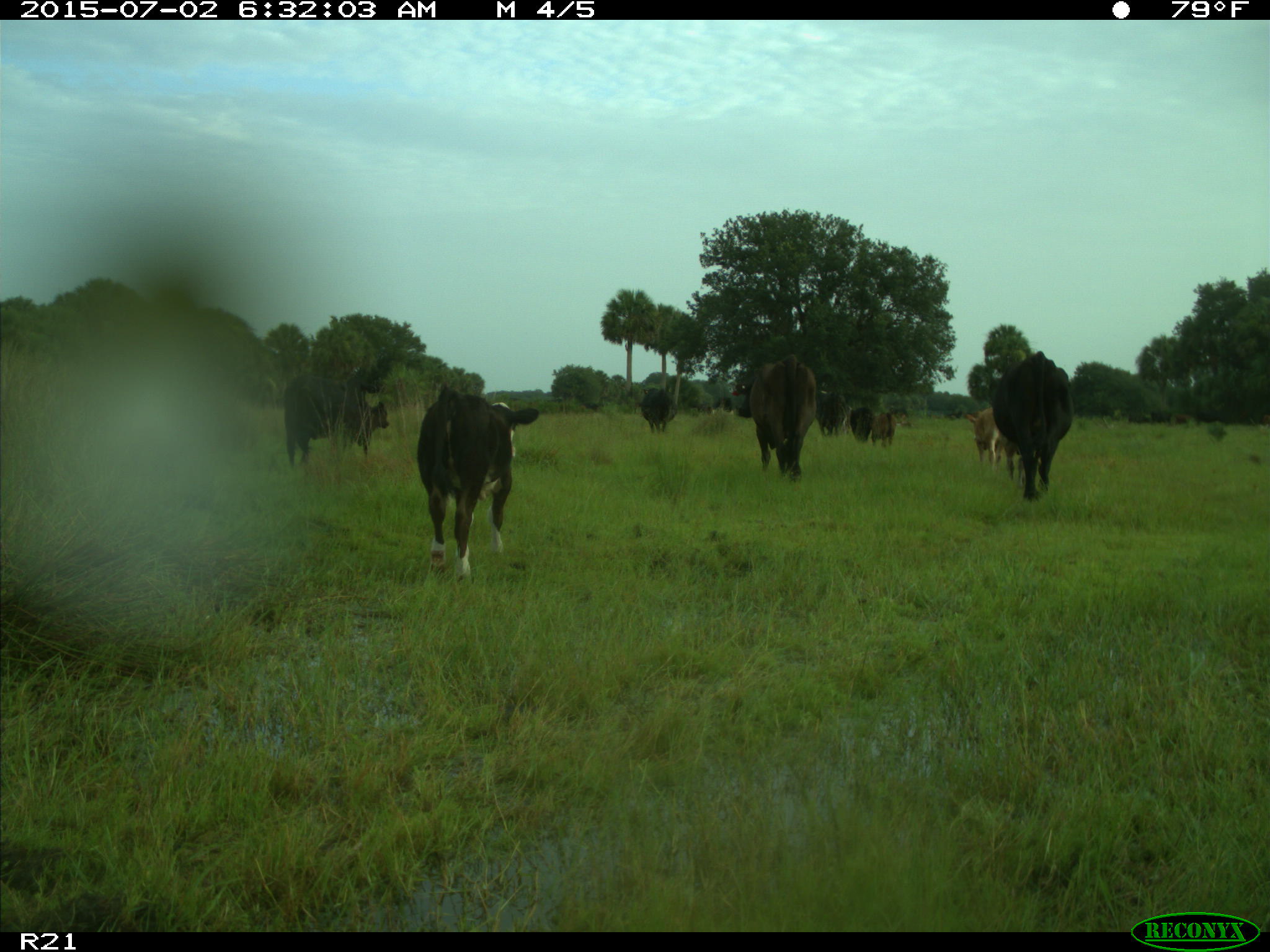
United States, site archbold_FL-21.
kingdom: Animalia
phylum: Chordata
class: Mammalia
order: Artiodactyla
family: Bovidae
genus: Bos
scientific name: Bos taurus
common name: domestic cow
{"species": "Bos taurus (domestic cow)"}